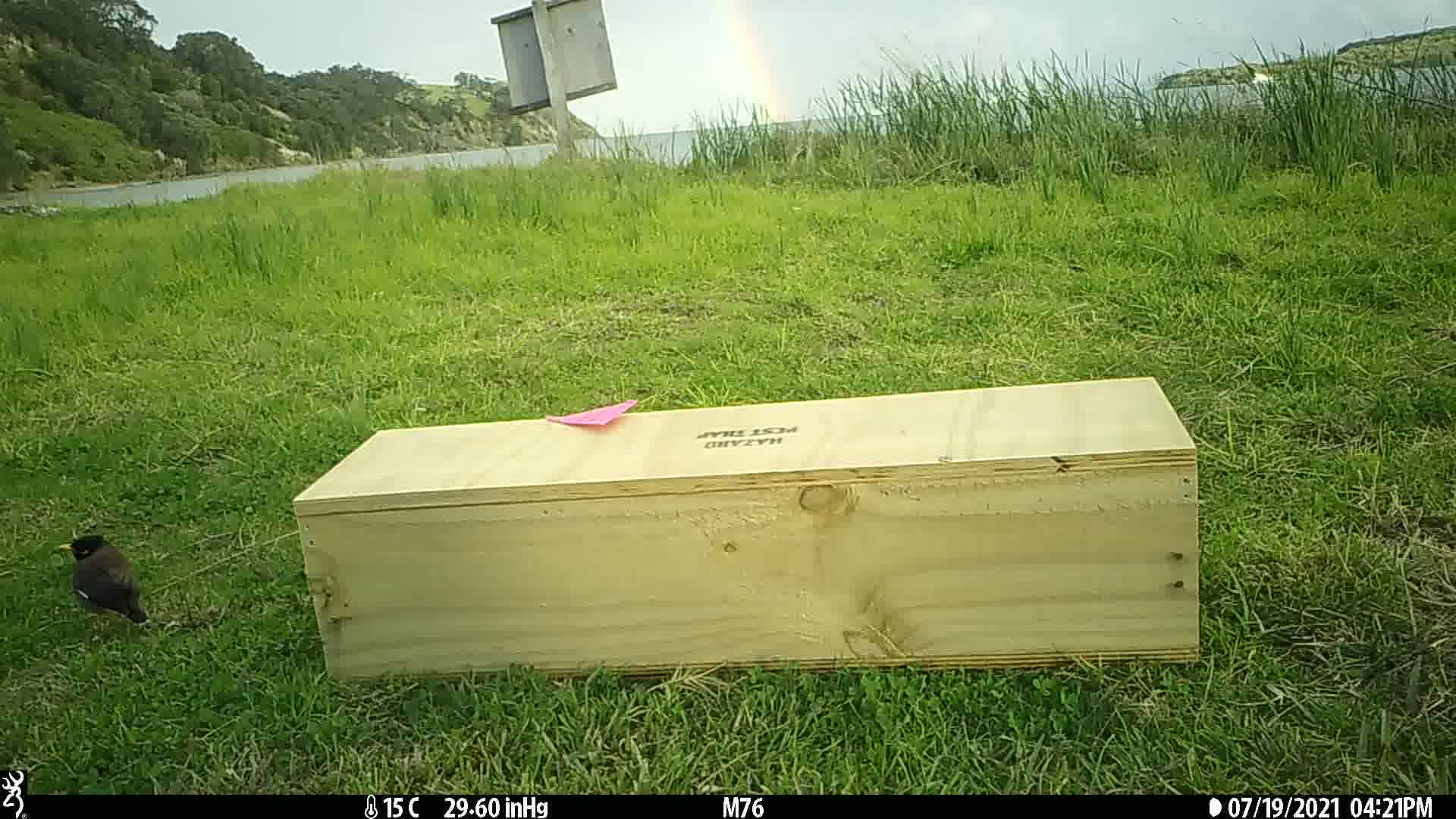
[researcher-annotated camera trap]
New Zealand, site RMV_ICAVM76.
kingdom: Animalia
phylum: Chordata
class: Aves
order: Passeriformes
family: Sturnidae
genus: Acridotheres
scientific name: Acridotheres tristis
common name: common myna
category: myna